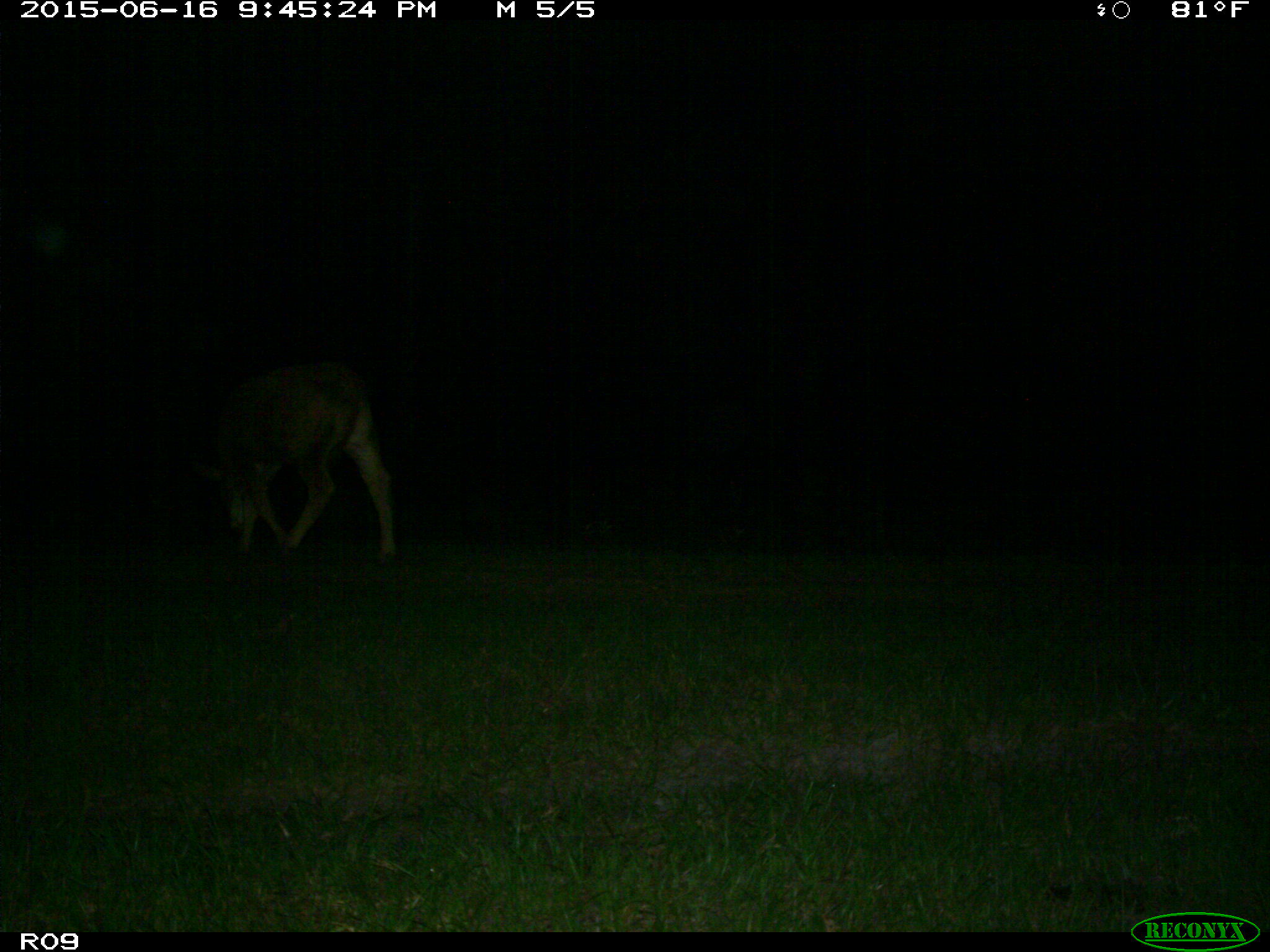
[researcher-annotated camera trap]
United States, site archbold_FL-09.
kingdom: Animalia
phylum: Chordata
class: Mammalia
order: Artiodactyla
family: Bovidae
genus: Bos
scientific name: Bos taurus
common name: domestic cow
Bos taurus (domestic cow).